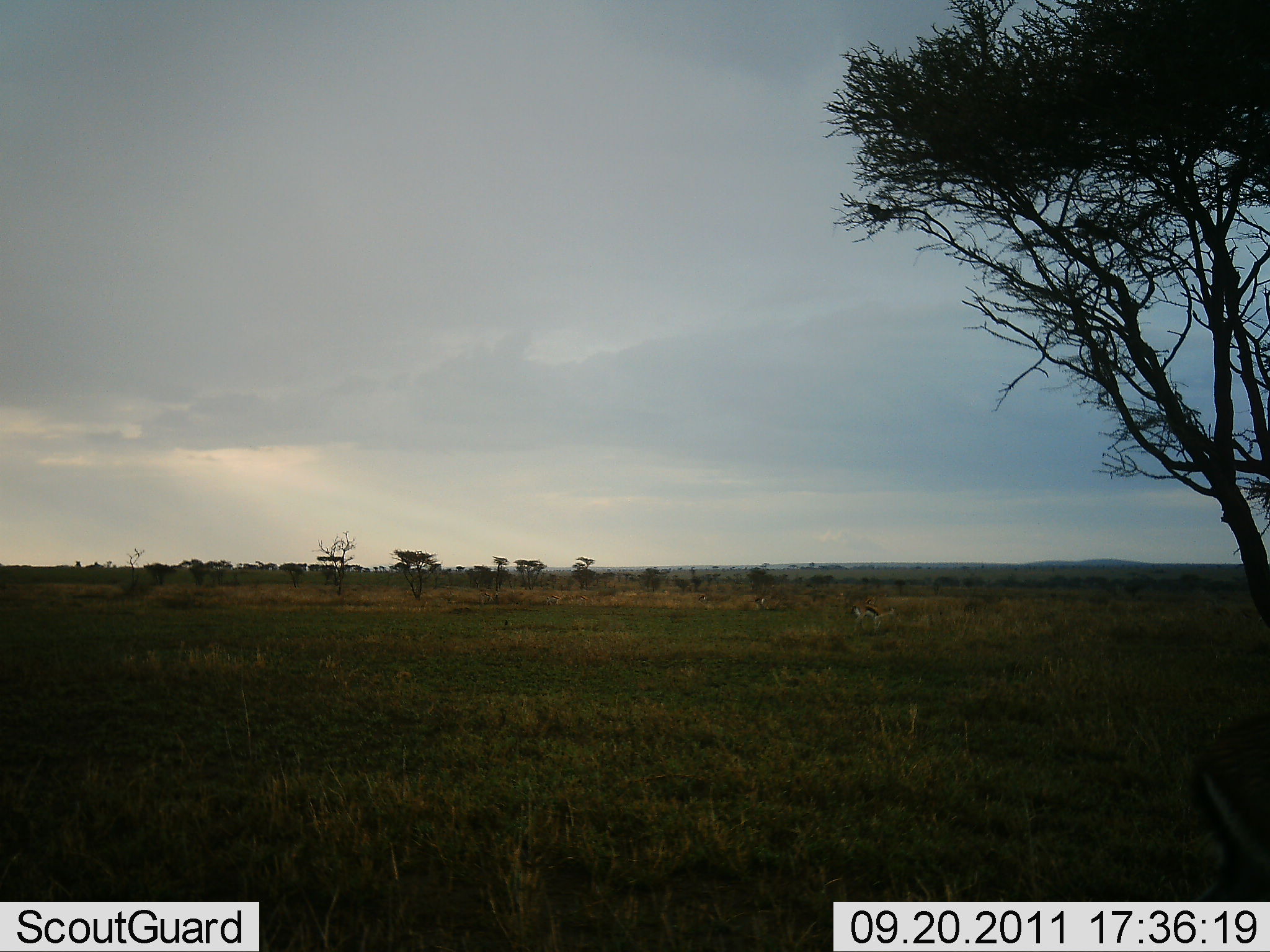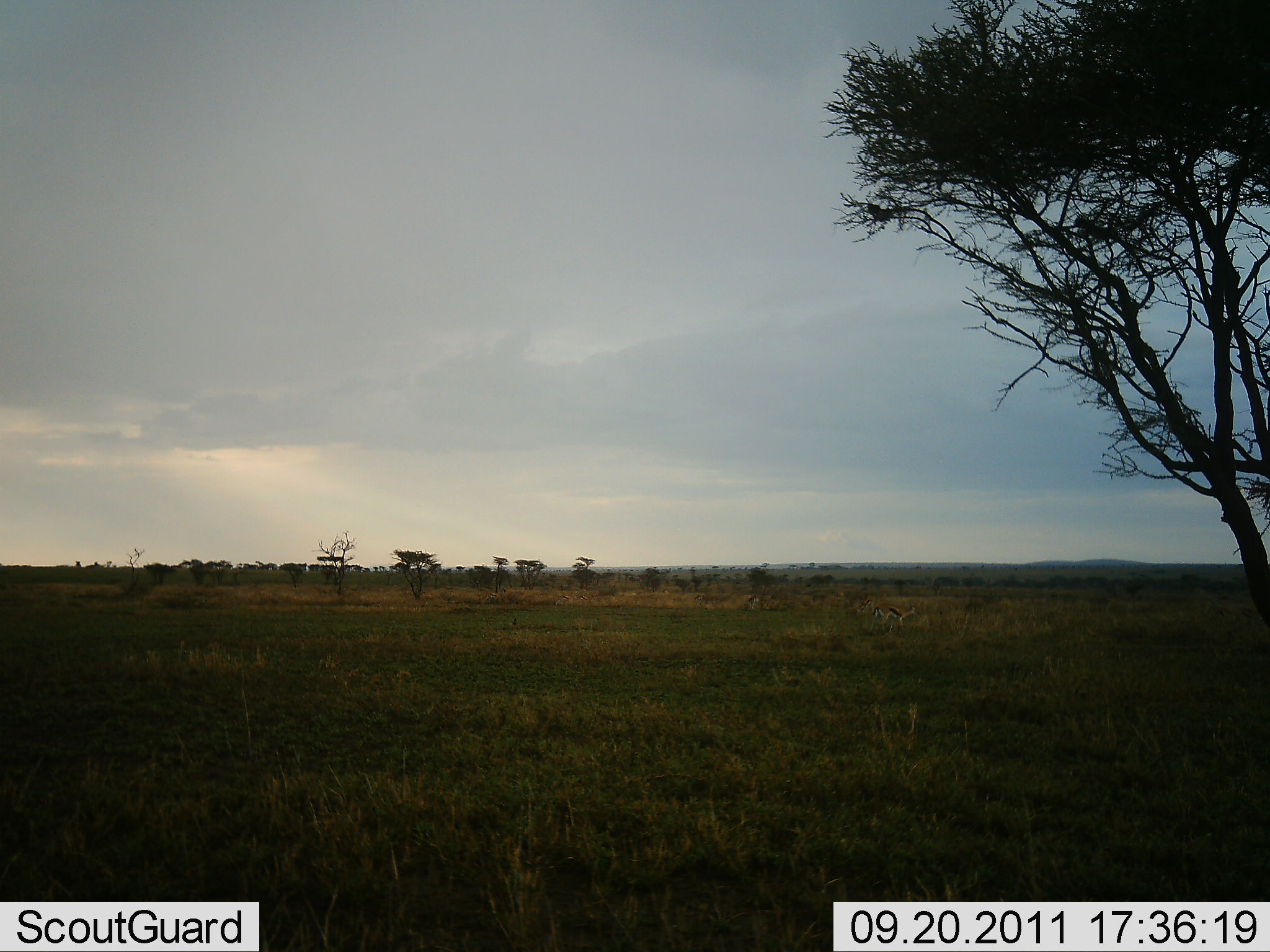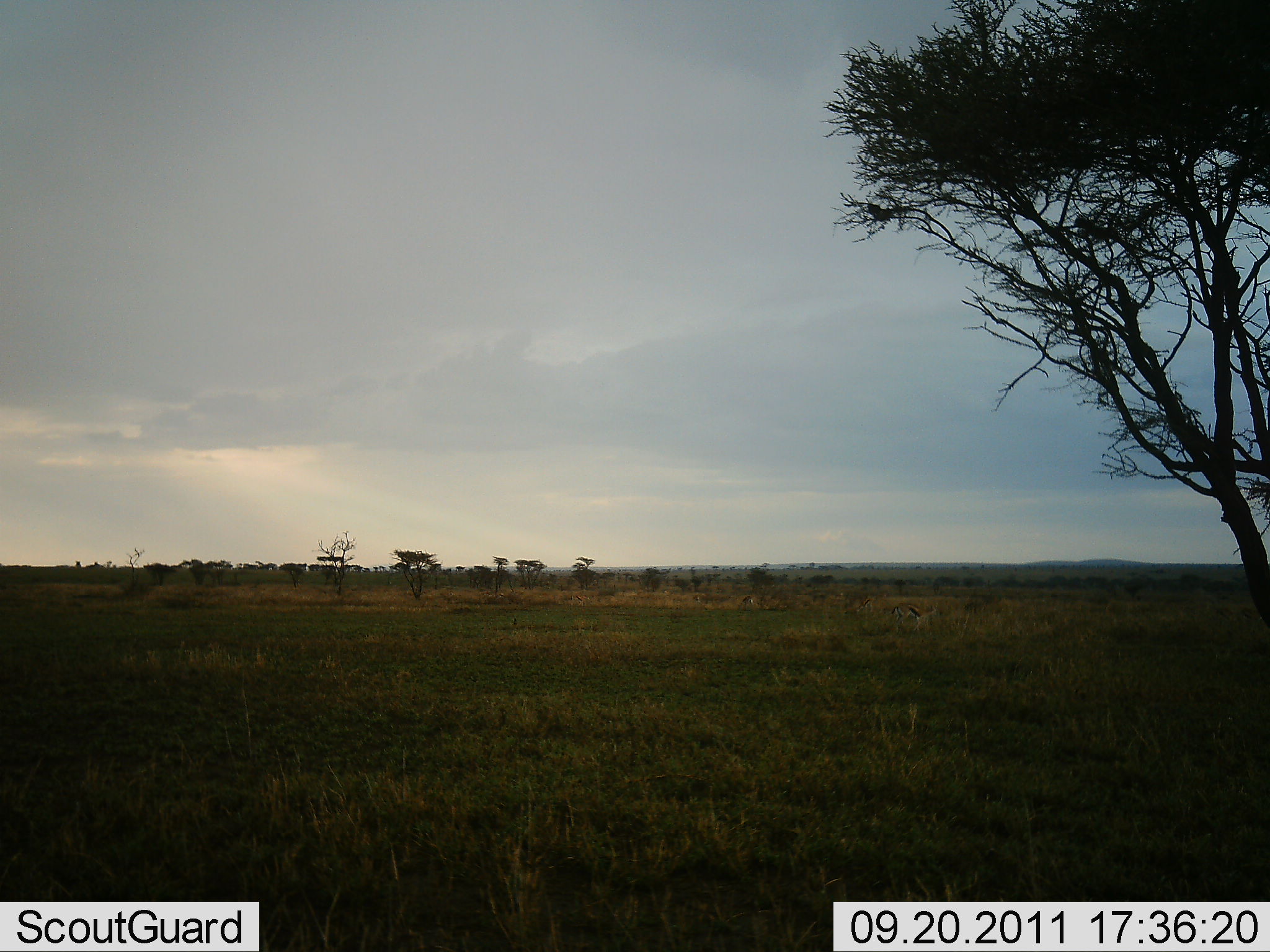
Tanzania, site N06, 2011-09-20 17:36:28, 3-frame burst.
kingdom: Animalia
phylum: Chordata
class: Mammalia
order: Artiodactyla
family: Bovidae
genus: Eudorcas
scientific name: Eudorcas thomsonii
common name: thomson's gazelle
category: gazellethomsons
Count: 4.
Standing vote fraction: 0%.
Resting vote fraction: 0%.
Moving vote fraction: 100%.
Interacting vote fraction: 0%.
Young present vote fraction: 0%.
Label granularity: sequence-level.